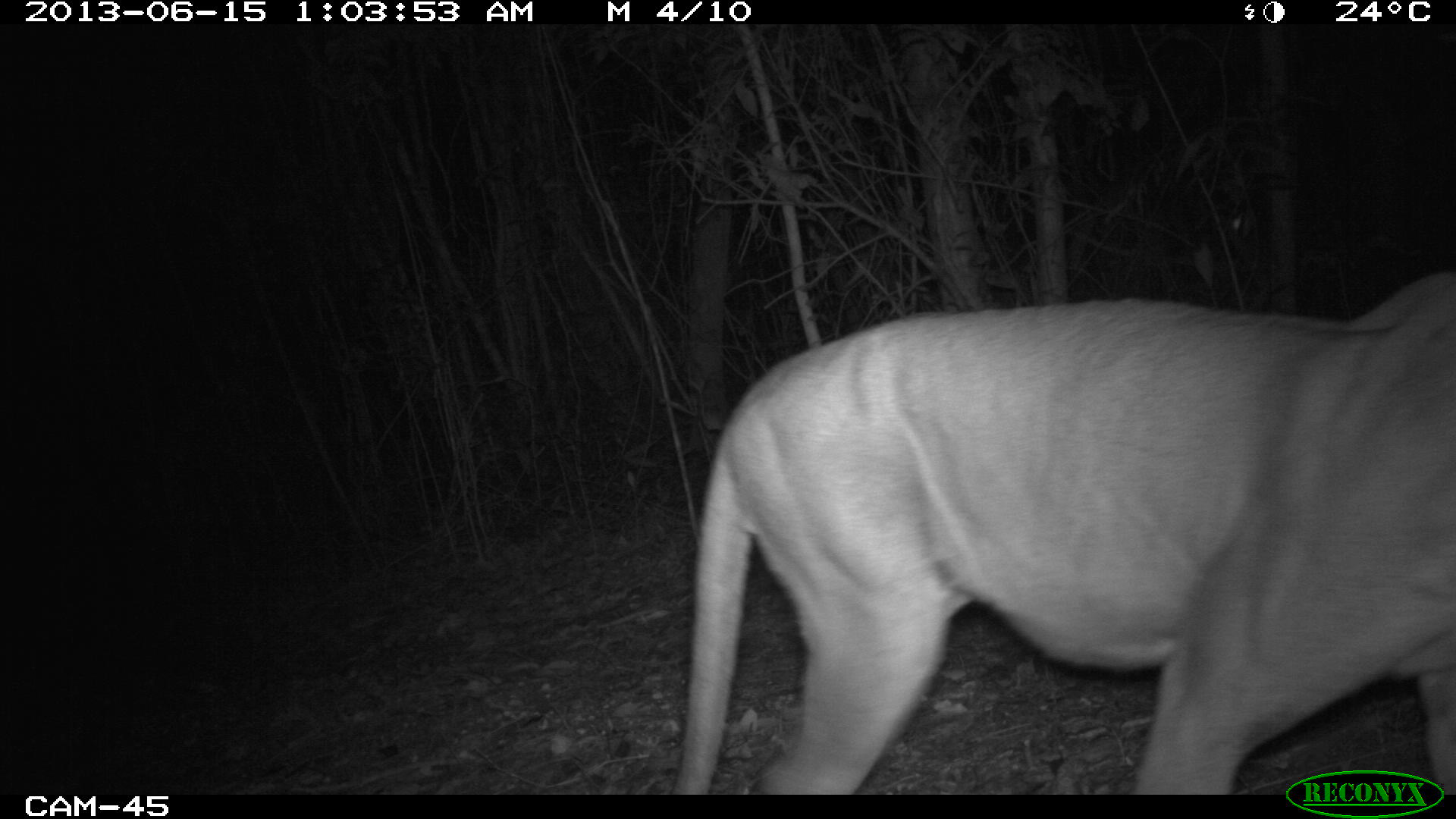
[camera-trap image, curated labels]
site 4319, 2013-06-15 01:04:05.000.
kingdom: Animalia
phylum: Chordata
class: Mammalia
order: Carnivora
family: Felidae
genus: Puma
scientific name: Puma concolor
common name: mountain lion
Puma concolor (mountain lion), count 1, sex male.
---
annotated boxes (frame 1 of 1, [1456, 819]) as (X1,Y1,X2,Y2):
puma concolor: (673,270,1456,794)